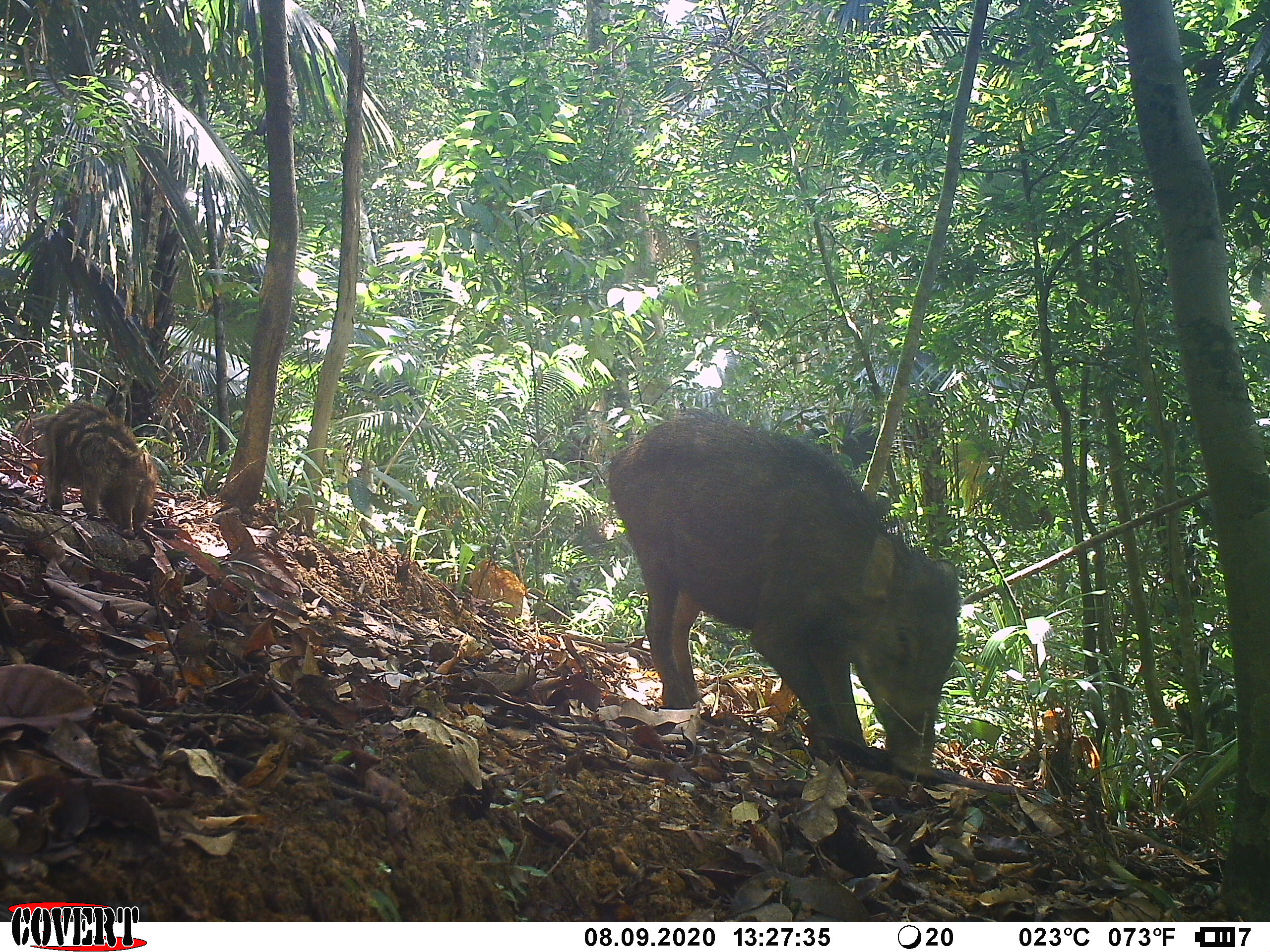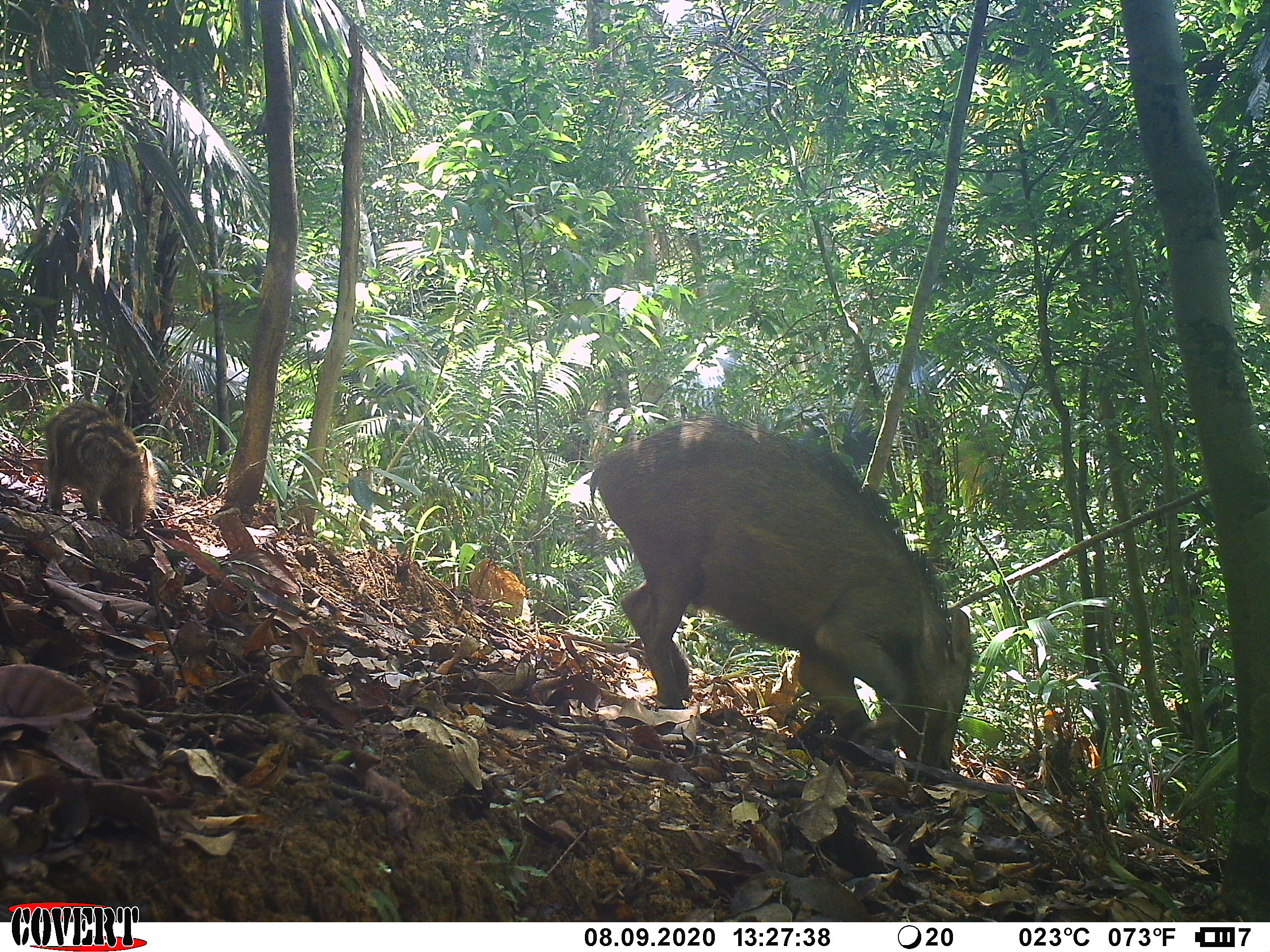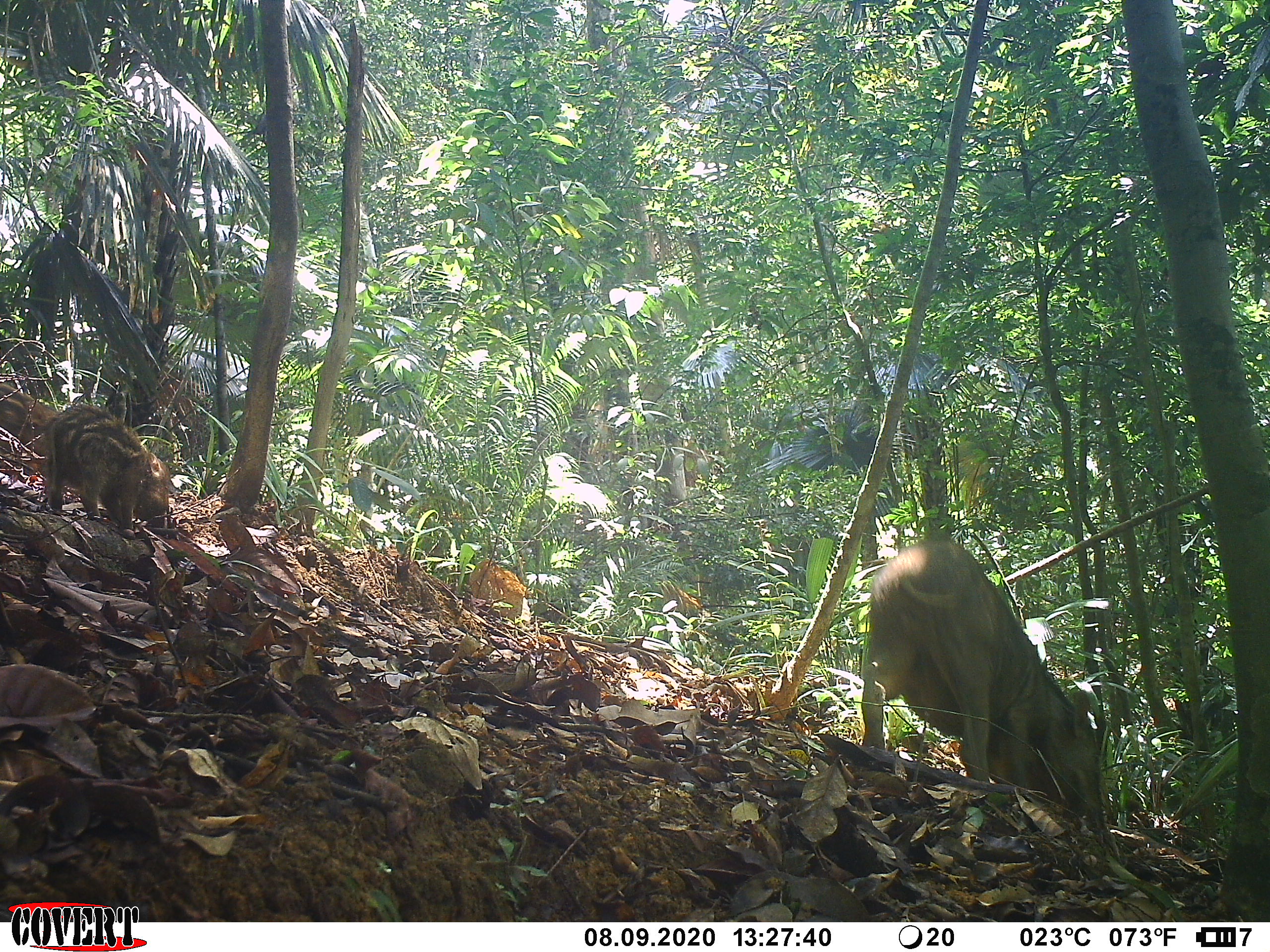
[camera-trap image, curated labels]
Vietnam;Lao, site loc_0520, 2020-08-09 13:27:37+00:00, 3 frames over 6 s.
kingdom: Animalia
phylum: Chordata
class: Mammalia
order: Artiodactyla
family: Suidae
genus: Sus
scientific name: Sus scrofa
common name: eurasian wild pig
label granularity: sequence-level